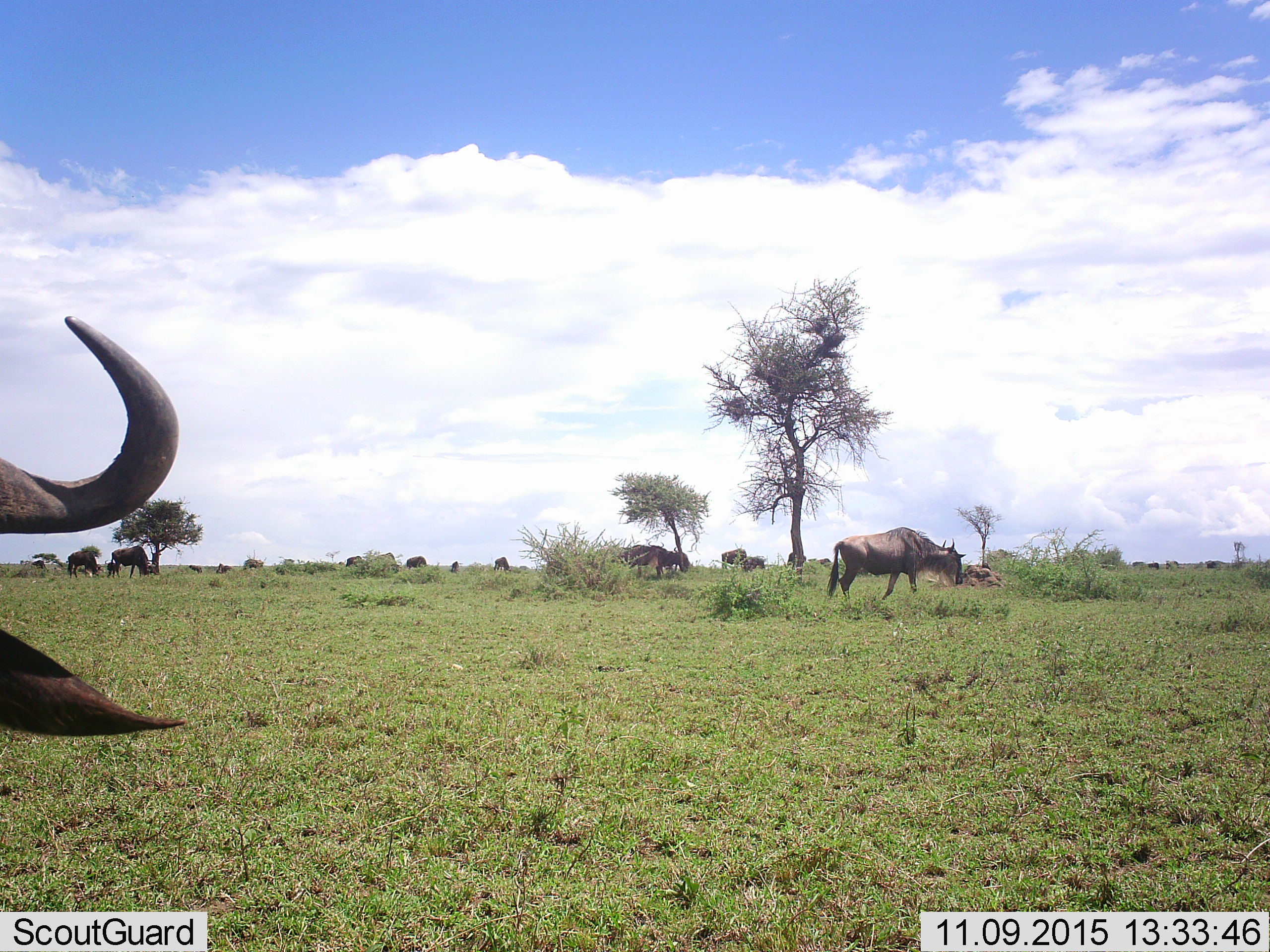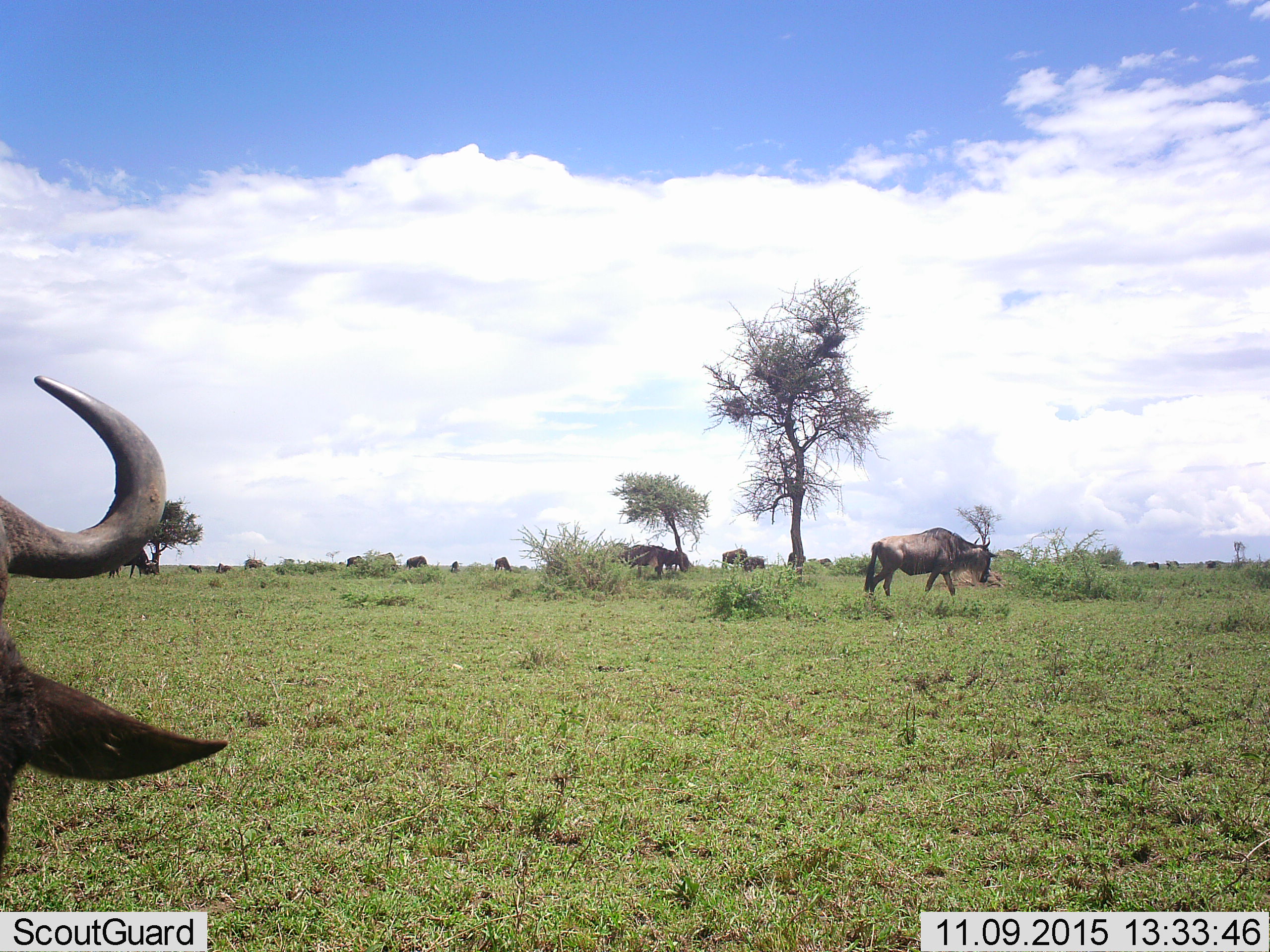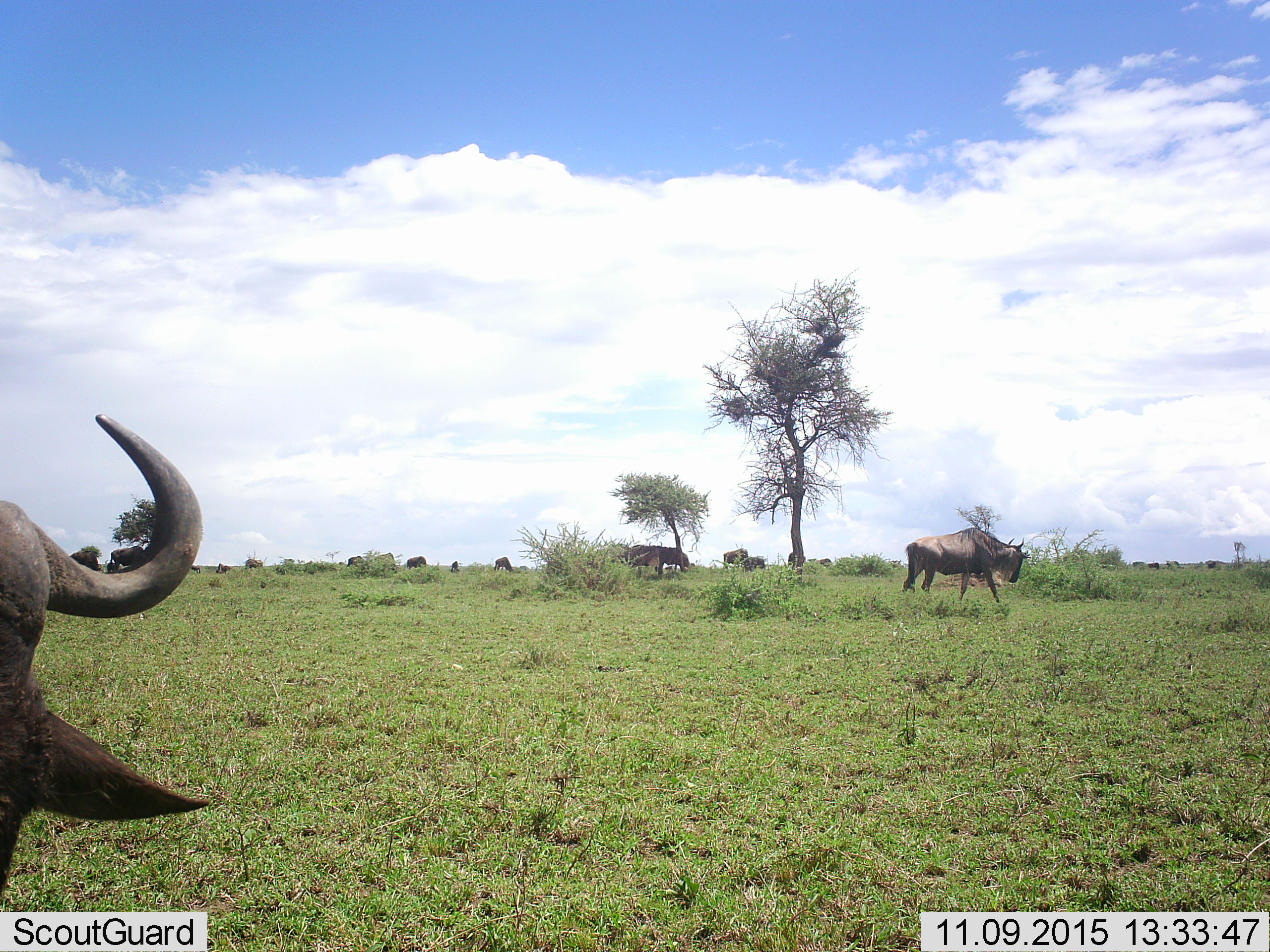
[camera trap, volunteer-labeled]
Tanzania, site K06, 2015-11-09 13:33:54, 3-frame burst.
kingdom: Animalia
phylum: Chordata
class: Mammalia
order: Artiodactyla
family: Bovidae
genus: Connochaetes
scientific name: Connochaetes taurinus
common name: blue wildebeest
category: wildebeest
Wildebeest (blue wildebeest) (Connochaetes taurinus), count 11-50. Behavior (volunteer vote fractions): standing 56%, resting 22%, moving 78%, interacting 11%. Young present (vote fraction): 33%. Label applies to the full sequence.